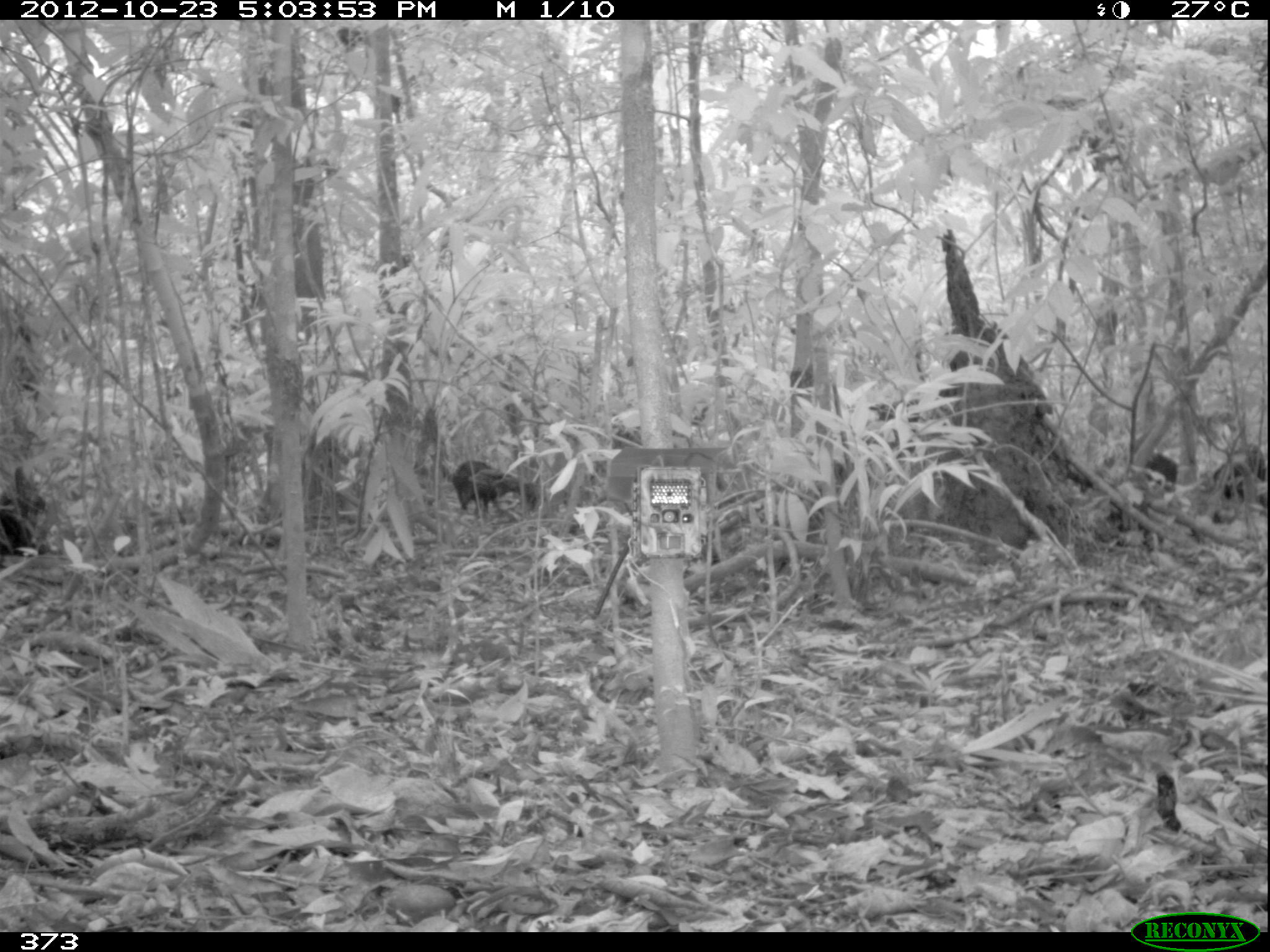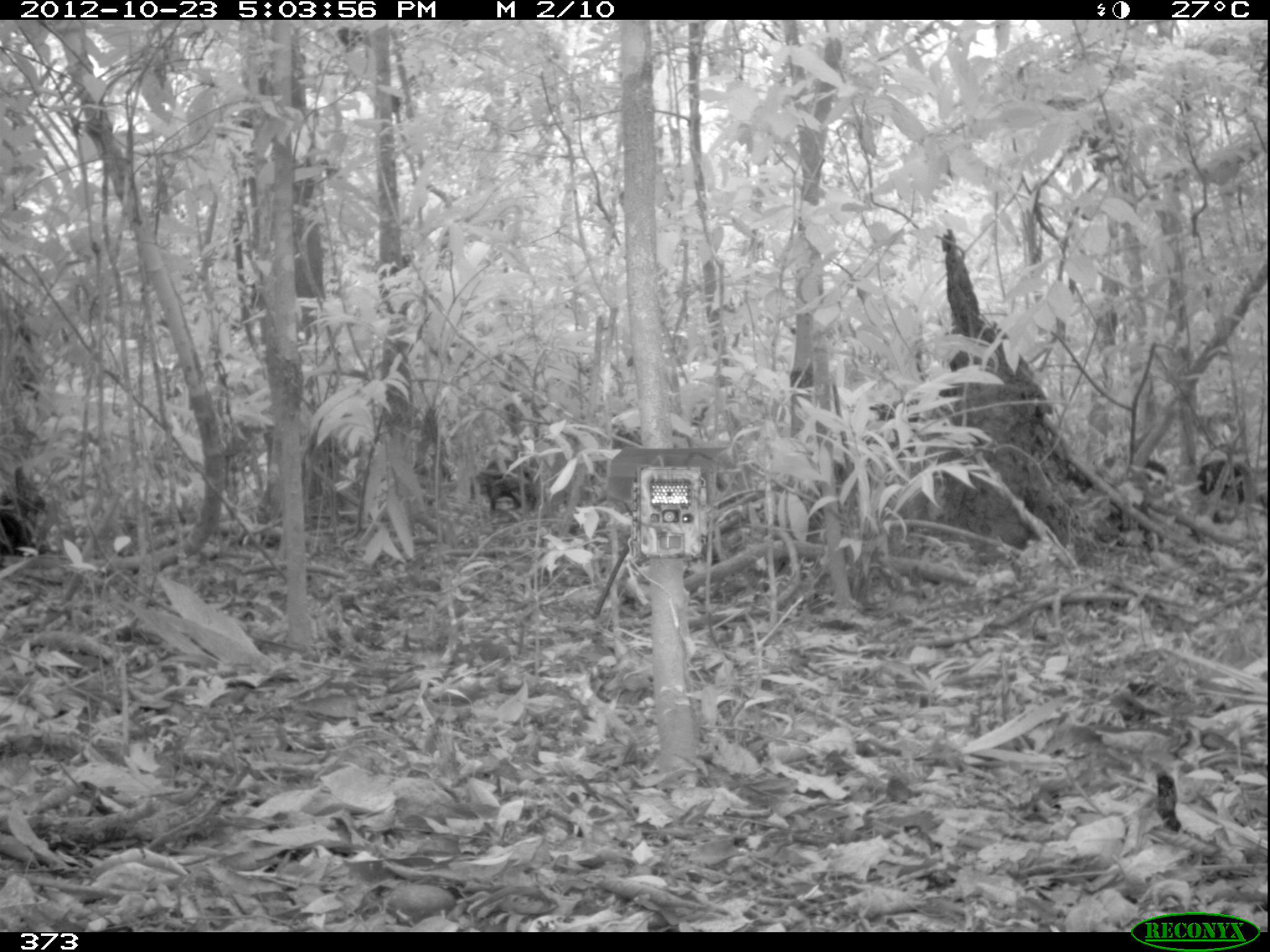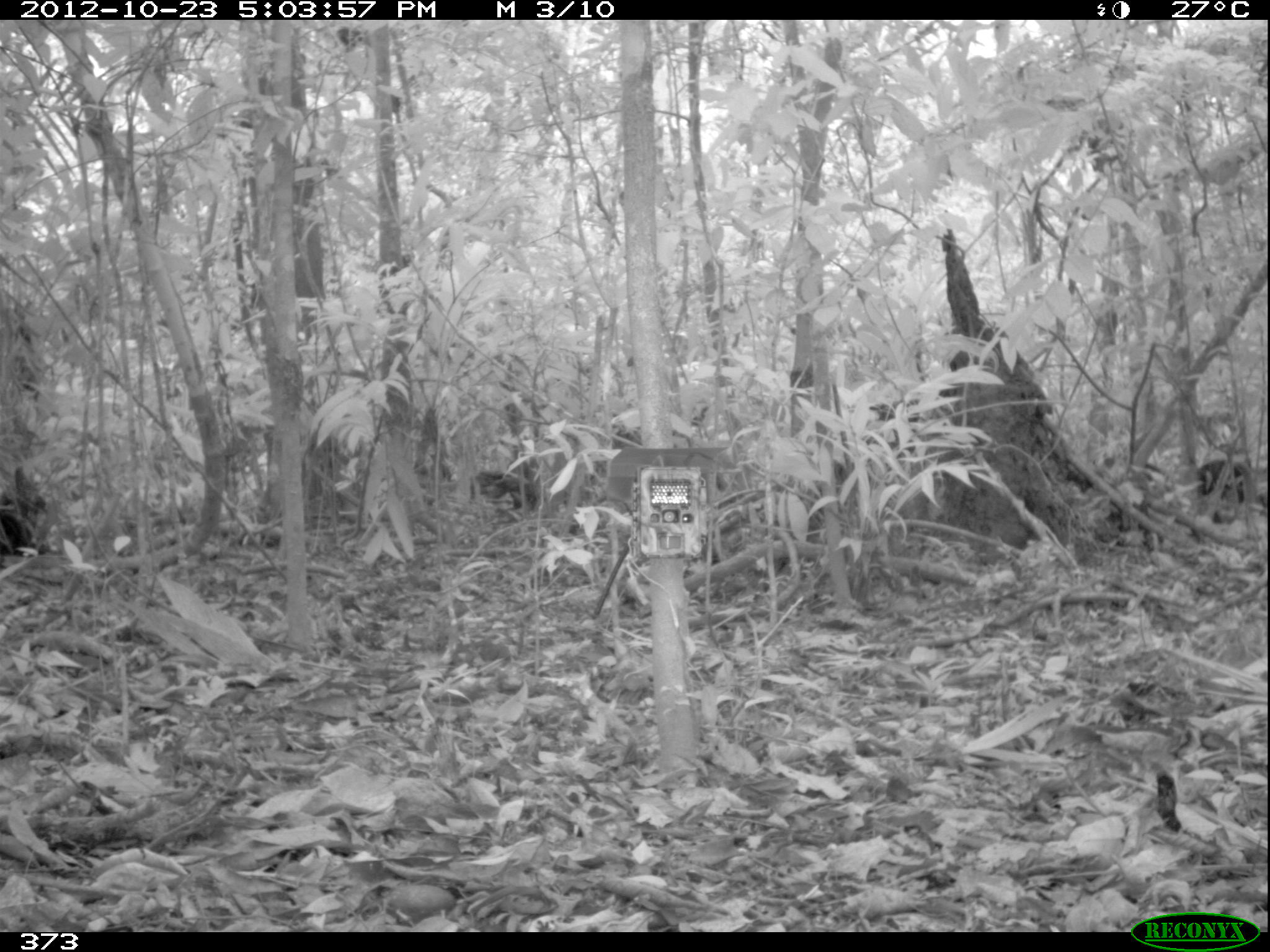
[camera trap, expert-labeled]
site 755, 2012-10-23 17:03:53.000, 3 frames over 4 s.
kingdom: Animalia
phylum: Chordata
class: Mammalia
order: Artiodactyla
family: Tayassuidae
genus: Tayassu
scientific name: Tayassu pecari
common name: white-lipped peccary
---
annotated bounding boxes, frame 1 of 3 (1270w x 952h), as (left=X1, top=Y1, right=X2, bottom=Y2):
tayassu pecari: (left=1209, top=442, right=1266, bottom=523); (left=467, top=468, right=538, bottom=517); (left=449, top=458, right=492, bottom=511); (left=1146, top=452, right=1177, bottom=484)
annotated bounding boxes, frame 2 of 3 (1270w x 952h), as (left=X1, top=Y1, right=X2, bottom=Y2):
tayassu pecari: (left=474, top=458, right=541, bottom=513); (left=1196, top=462, right=1255, bottom=521); (left=1100, top=455, right=1168, bottom=486)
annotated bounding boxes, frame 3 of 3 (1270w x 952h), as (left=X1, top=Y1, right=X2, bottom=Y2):
tayassu pecari: (left=1197, top=460, right=1255, bottom=507)